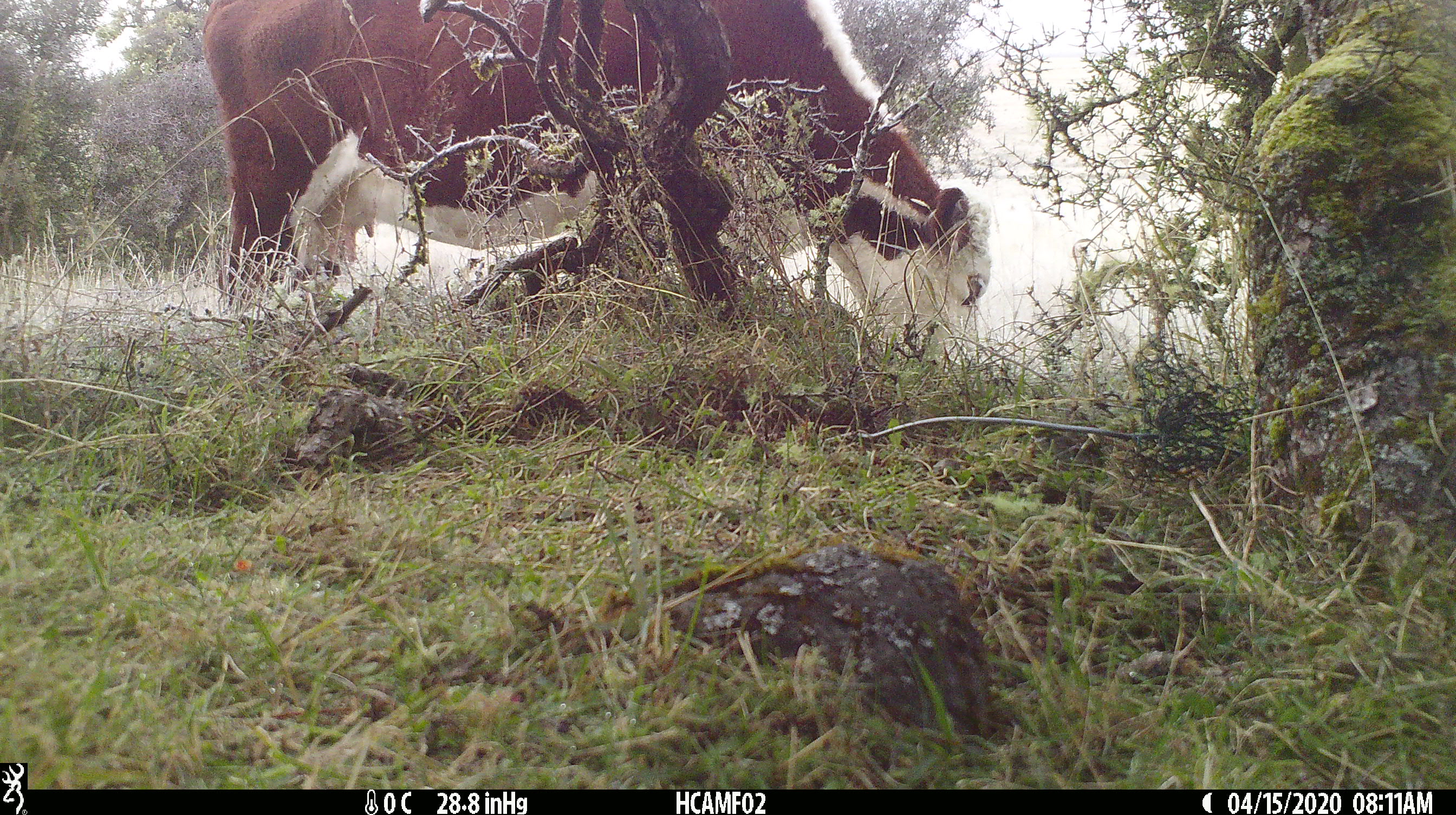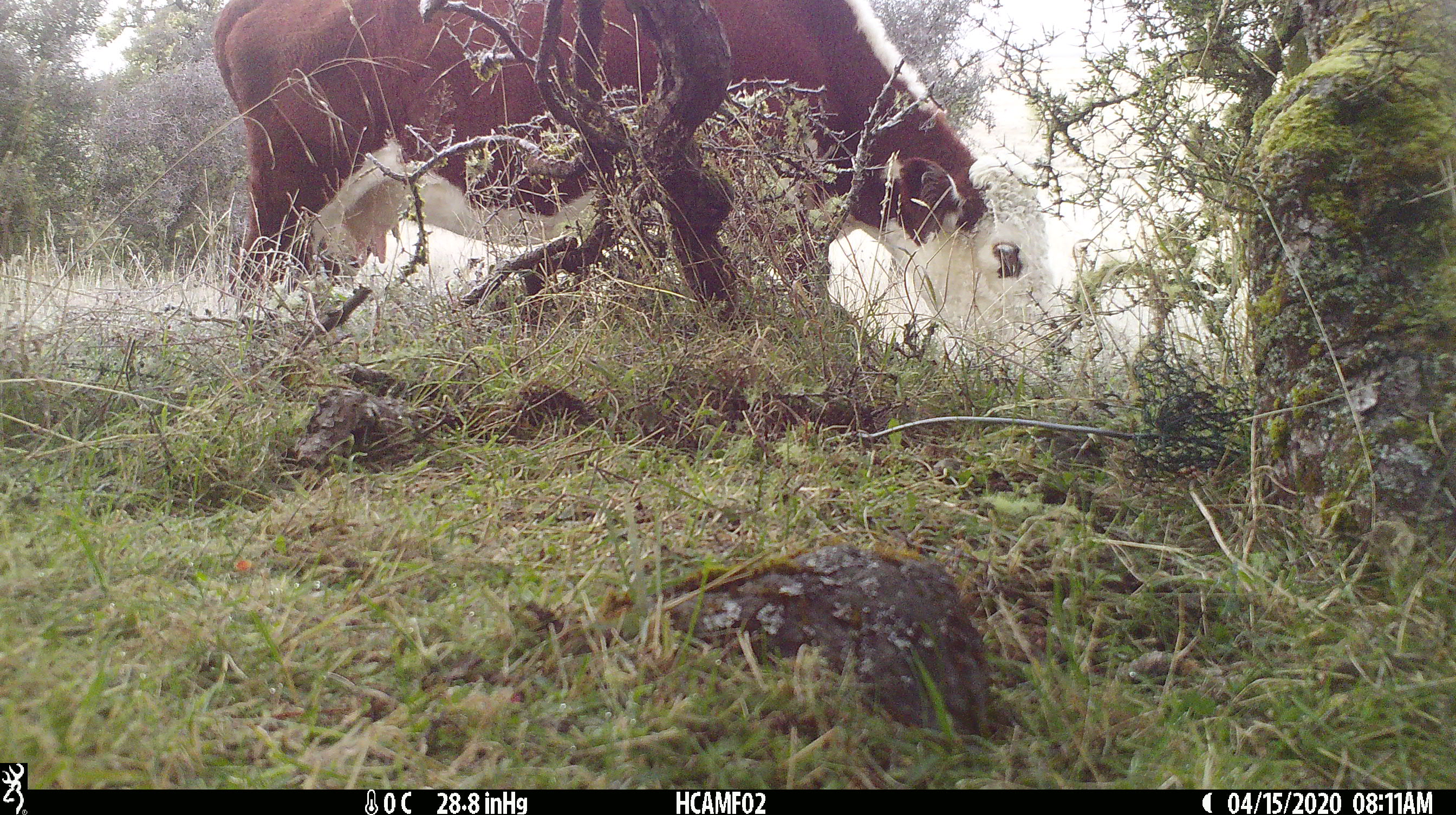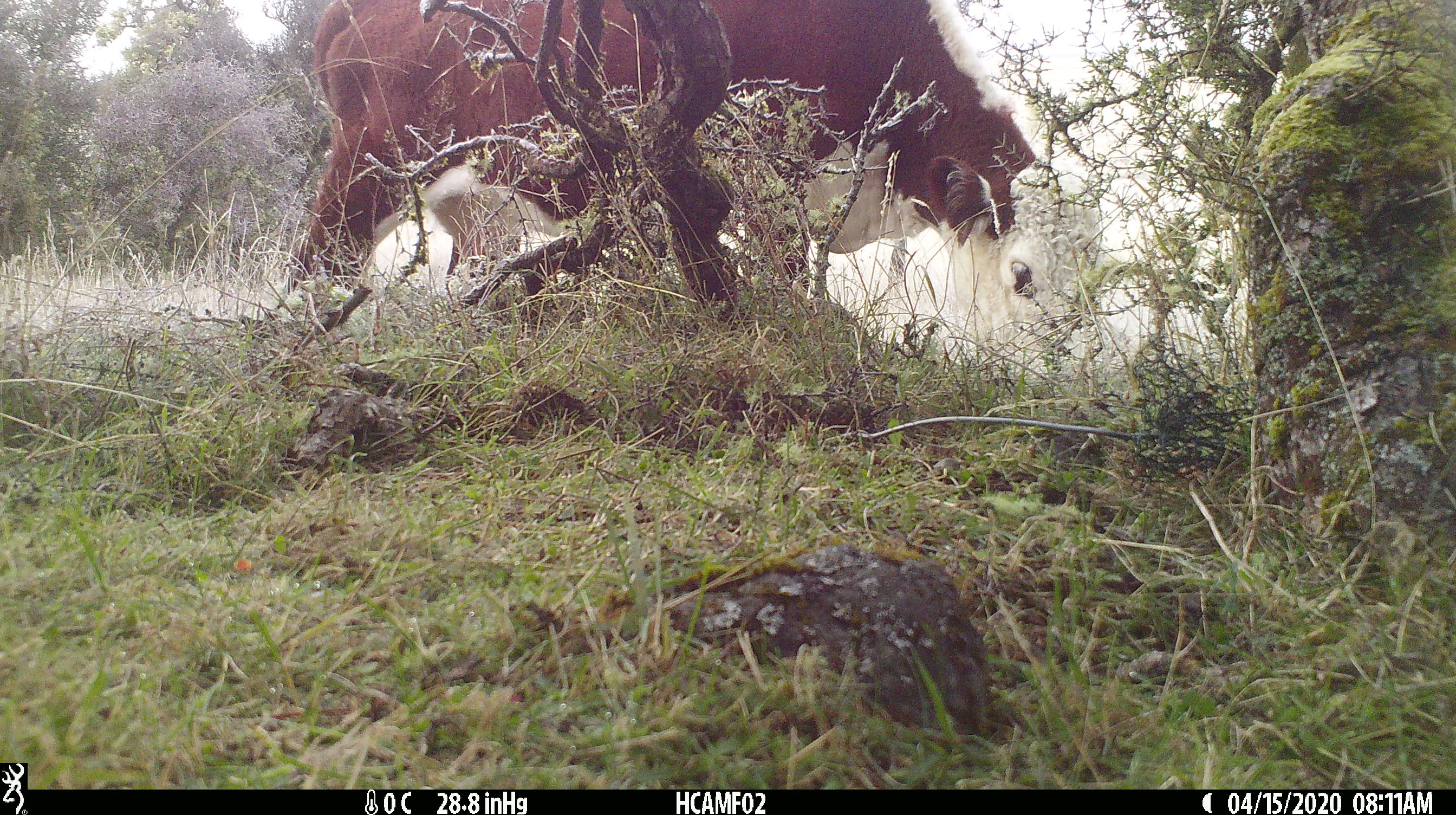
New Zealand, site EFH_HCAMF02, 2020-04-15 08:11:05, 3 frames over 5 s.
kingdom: Animalia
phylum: Chordata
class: Mammalia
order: Artiodactyla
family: Bovidae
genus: Bos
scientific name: Bos taurus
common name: domestic cow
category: cow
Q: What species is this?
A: Cow (domestic cow) (Bos taurus).